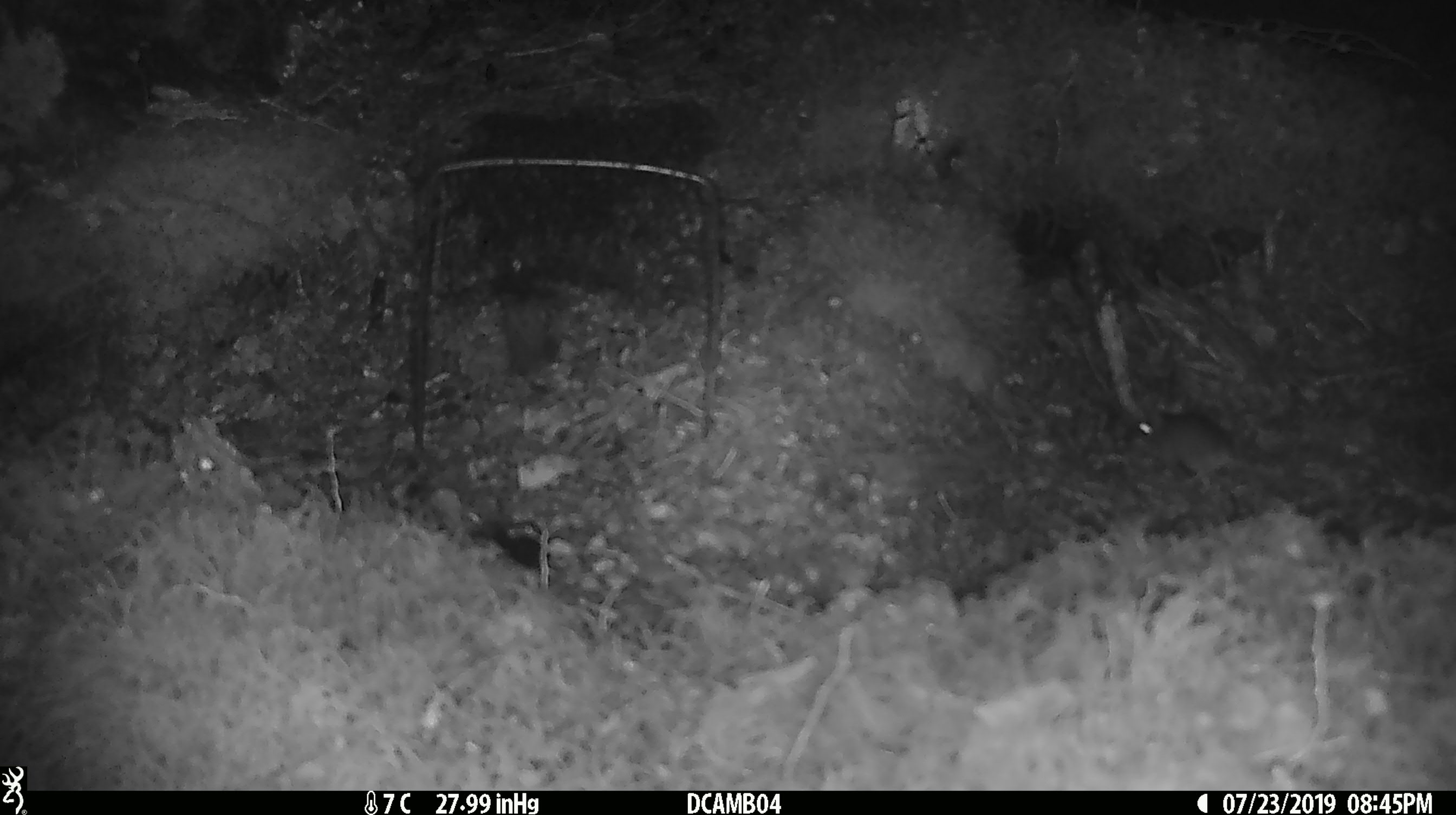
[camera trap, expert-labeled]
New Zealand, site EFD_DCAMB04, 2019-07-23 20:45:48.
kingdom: Animalia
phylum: Chordata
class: Mammalia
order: Rodentia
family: Muridae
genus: Mus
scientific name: Mus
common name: mouse